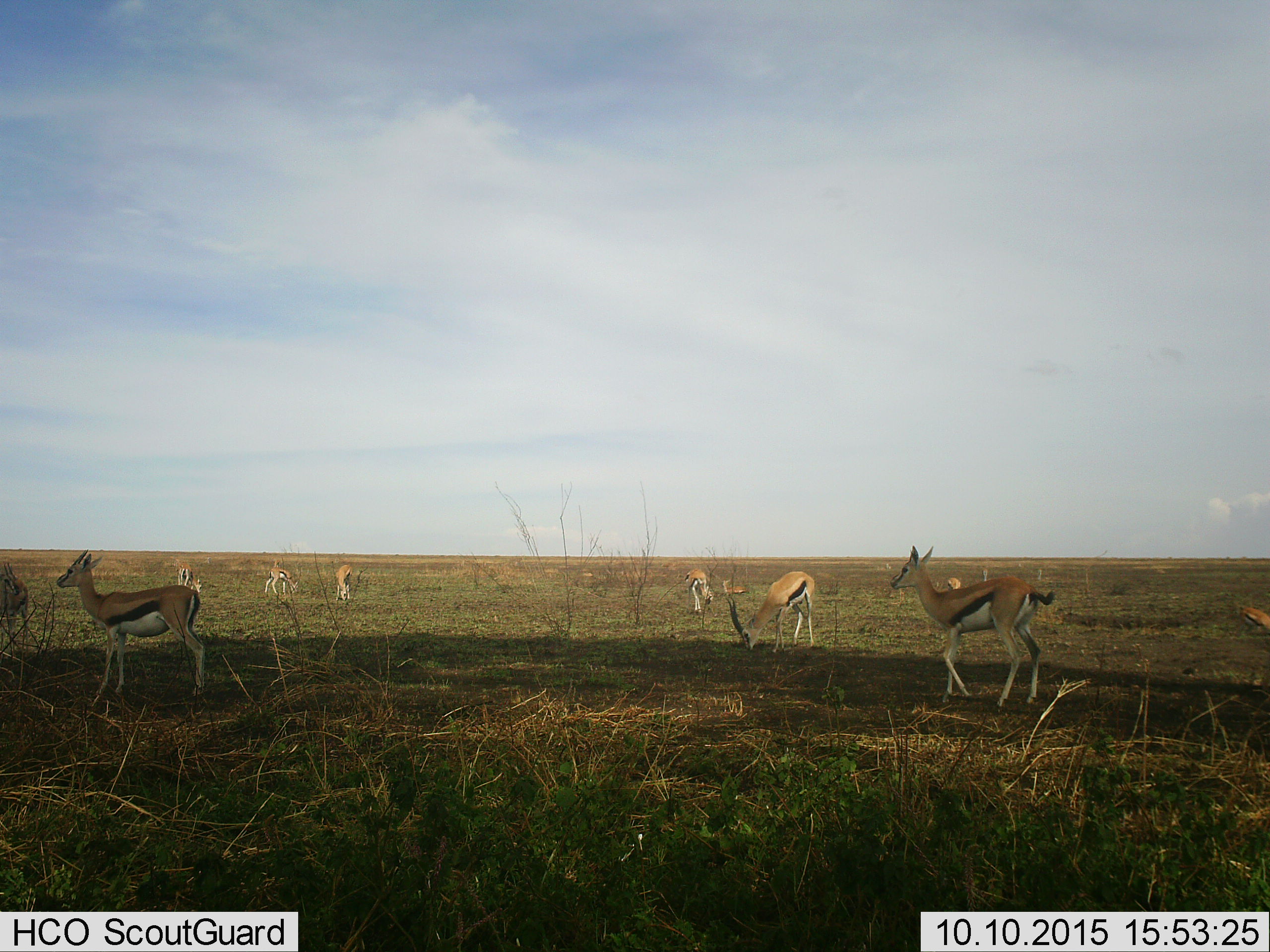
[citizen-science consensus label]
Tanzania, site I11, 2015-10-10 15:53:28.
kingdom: Animalia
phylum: Chordata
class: Mammalia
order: Artiodactyla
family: Bovidae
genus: Eudorcas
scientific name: Eudorcas thomsonii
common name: thomson's gazelle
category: gazellethomsons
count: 11-50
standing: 90%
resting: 50%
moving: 30%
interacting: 0%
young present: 30%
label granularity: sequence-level